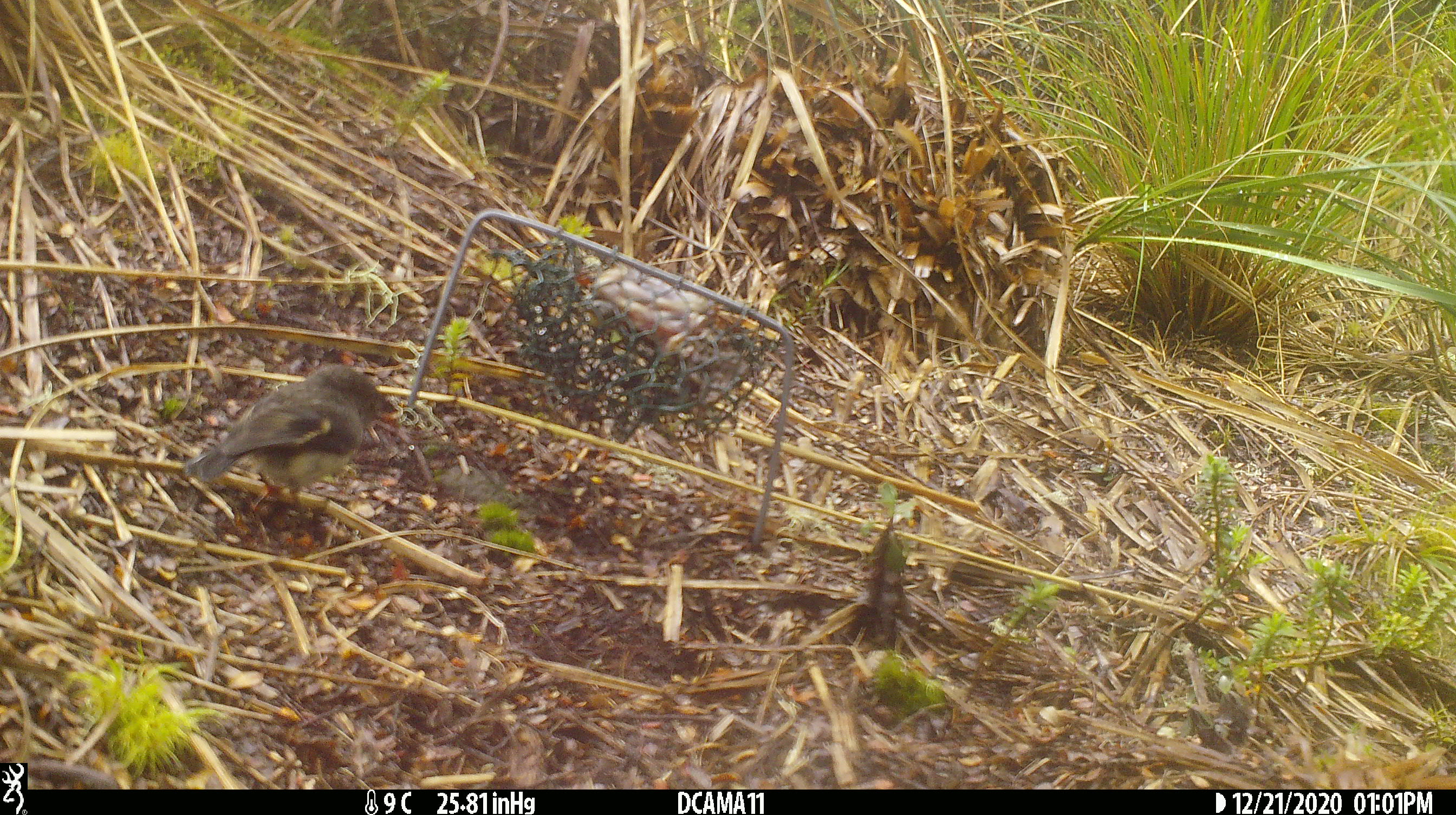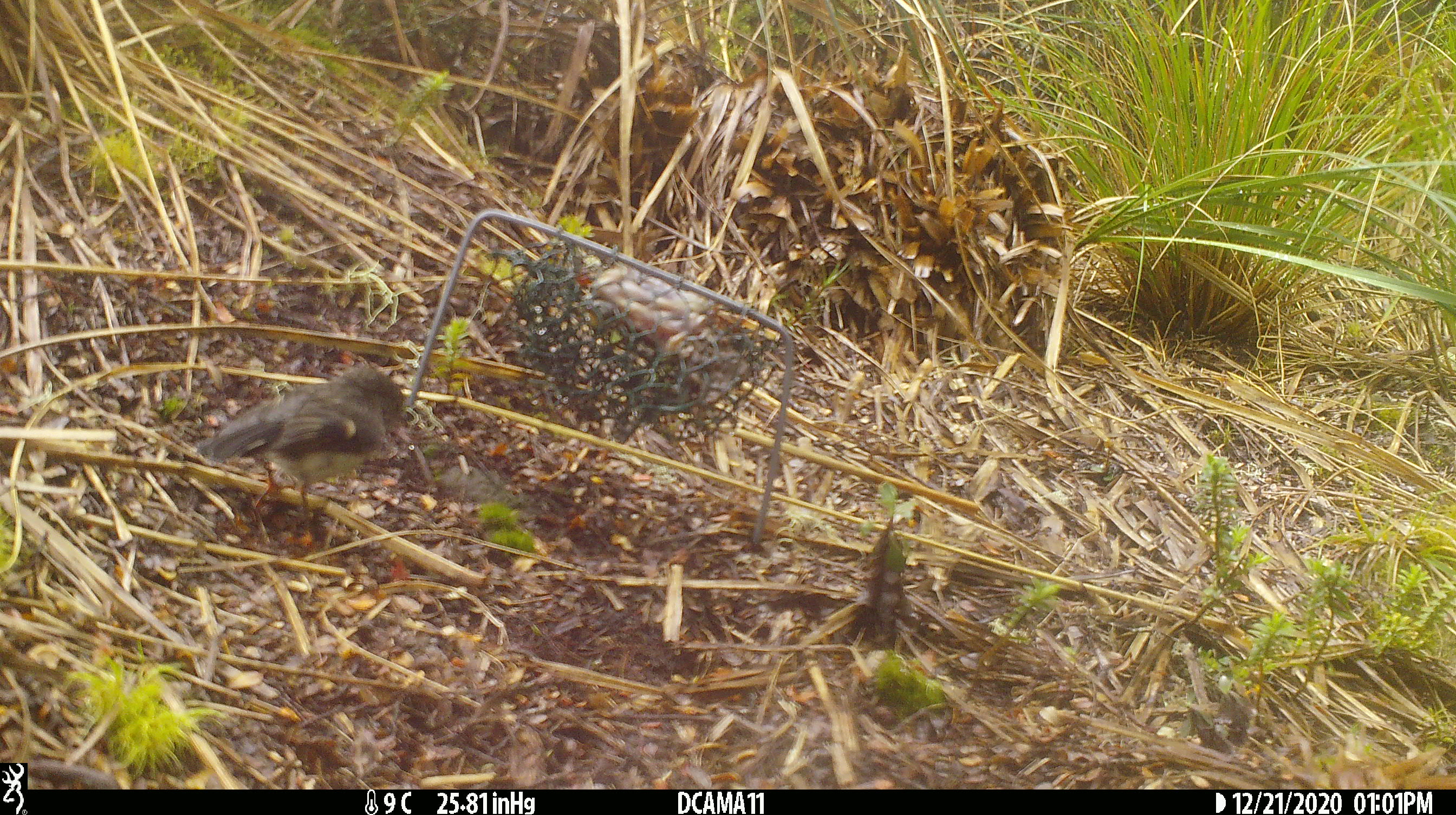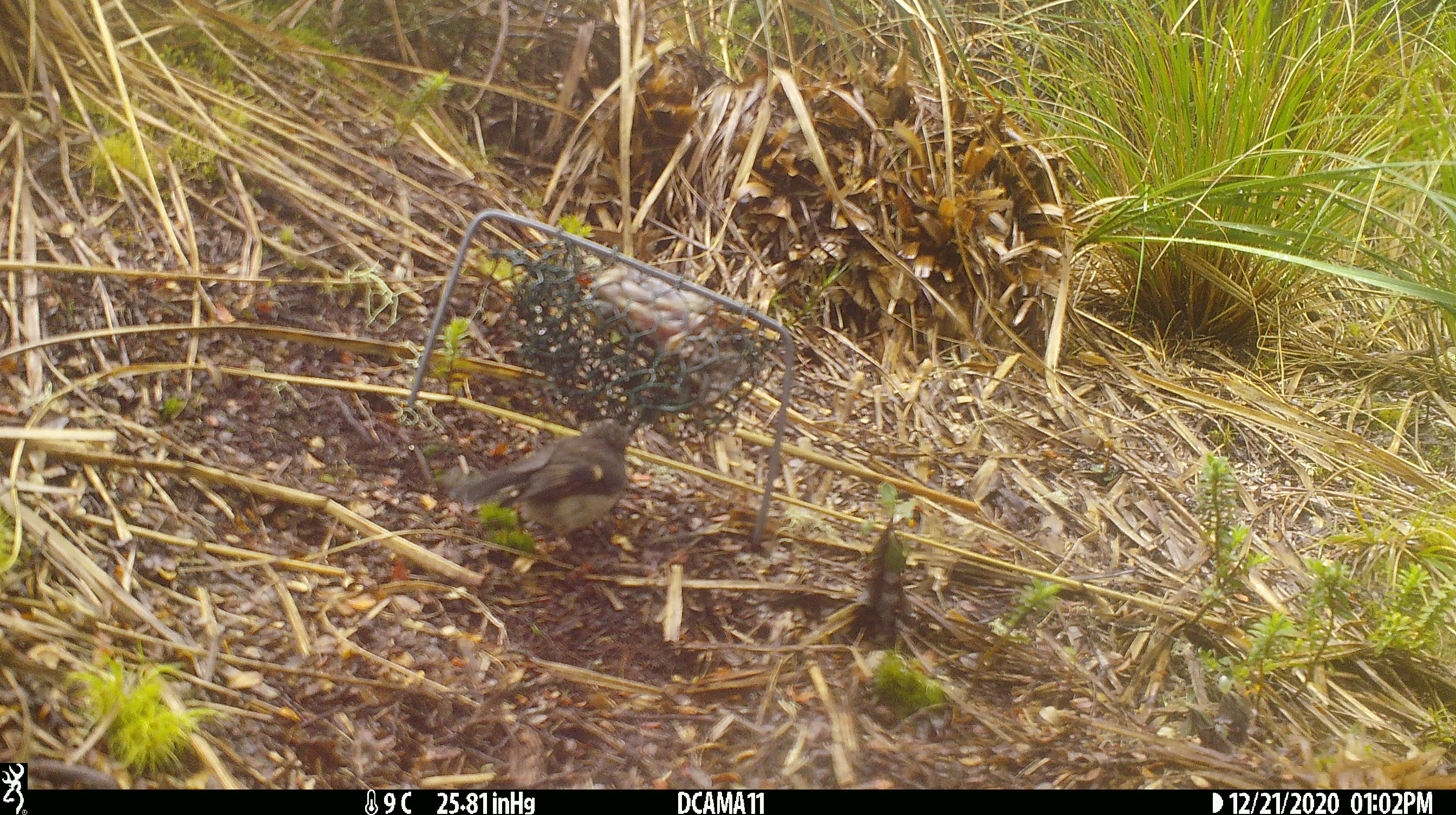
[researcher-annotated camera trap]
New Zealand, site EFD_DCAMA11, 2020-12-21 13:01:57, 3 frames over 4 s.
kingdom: Animalia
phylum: Chordata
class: Aves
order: Passeriformes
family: Petroicidae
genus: Petroica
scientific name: Petroica macrocephala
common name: tomtit